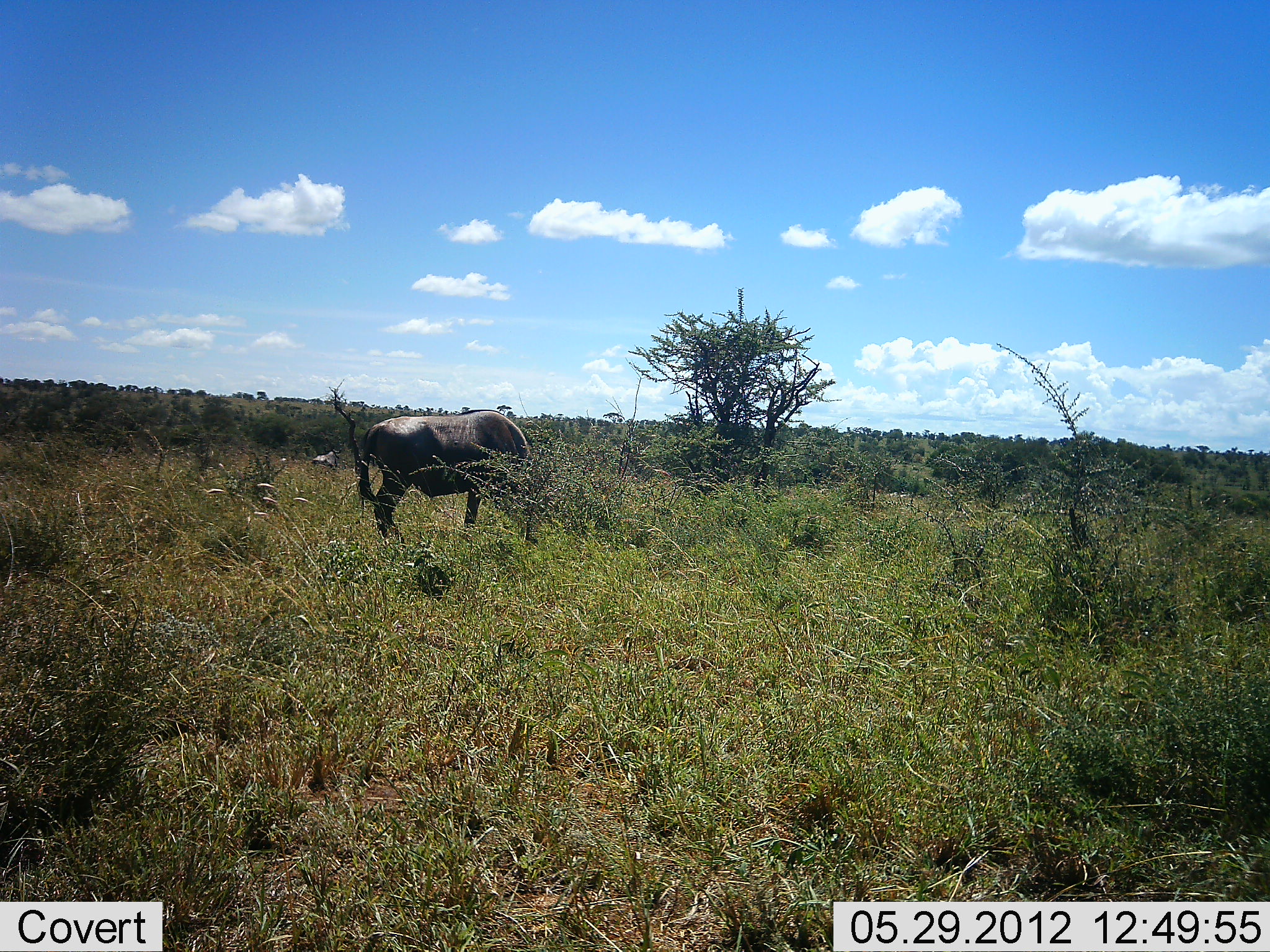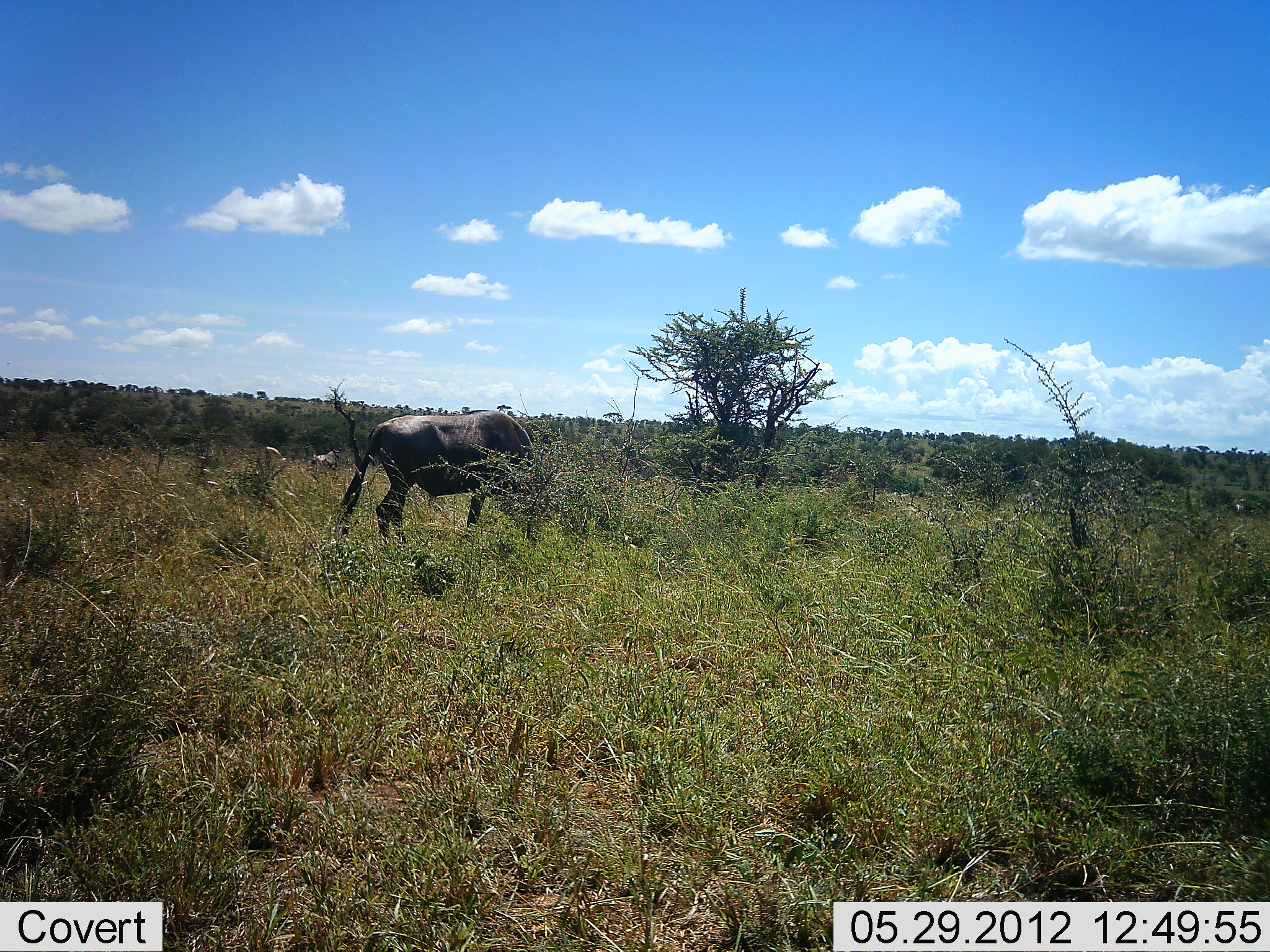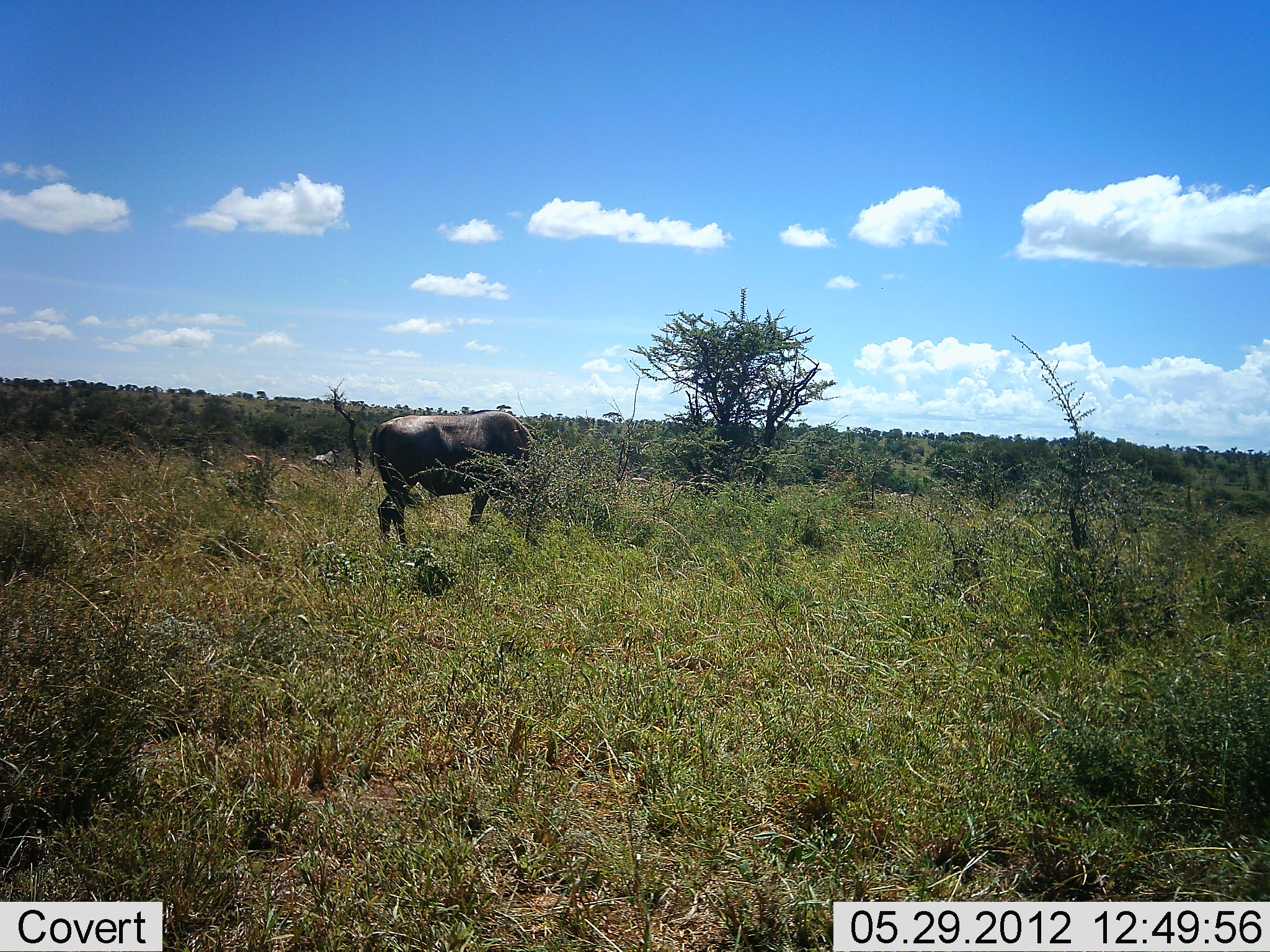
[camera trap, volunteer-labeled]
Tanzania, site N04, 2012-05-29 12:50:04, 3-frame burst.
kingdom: Animalia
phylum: Chordata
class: Mammalia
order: Artiodactyla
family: Bovidae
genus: Connochaetes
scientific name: Connochaetes taurinus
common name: blue wildebeest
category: wildebeest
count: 1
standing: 10%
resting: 0%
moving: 0%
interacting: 0%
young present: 0%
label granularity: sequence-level